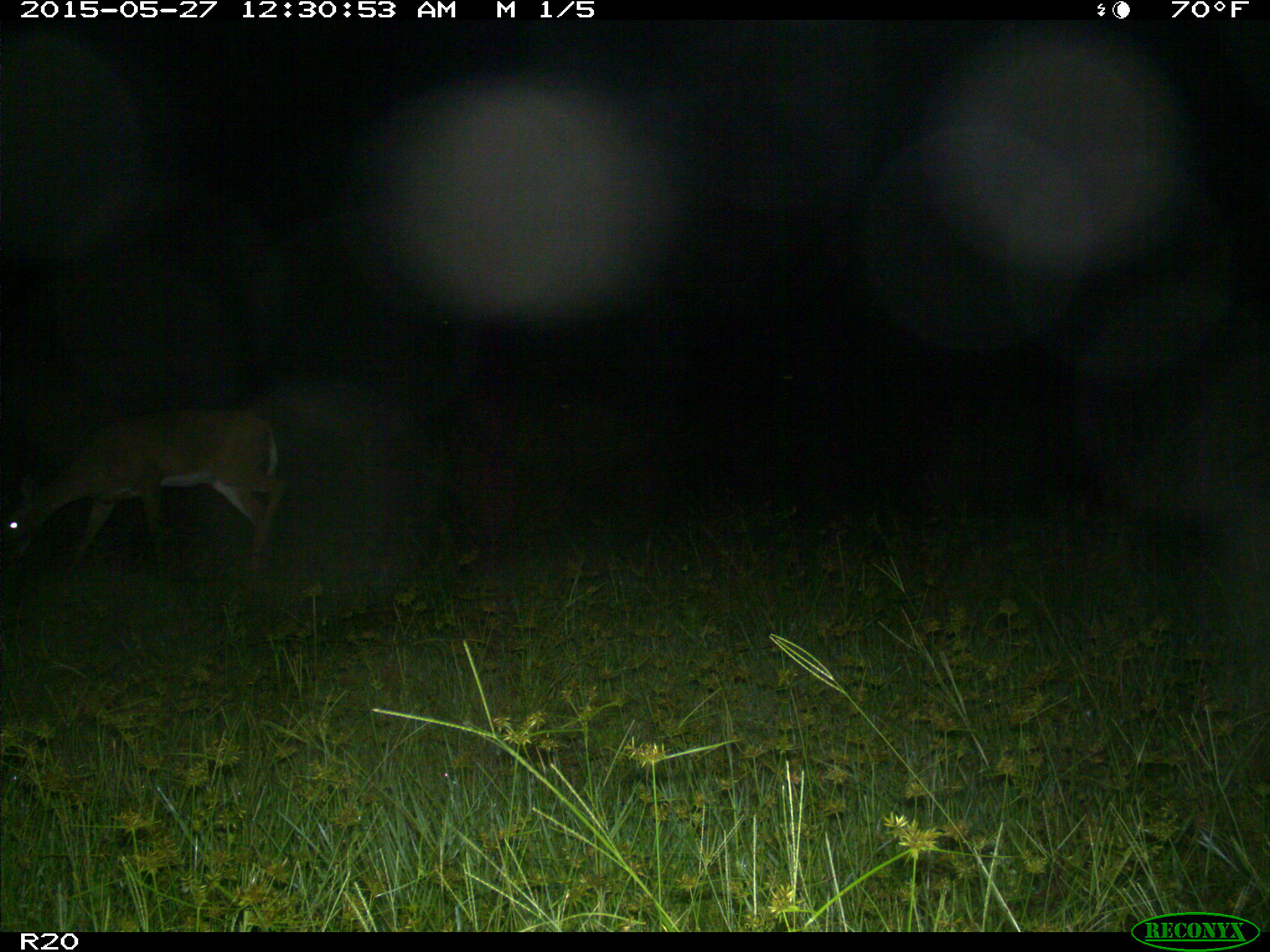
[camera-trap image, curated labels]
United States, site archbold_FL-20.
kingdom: Animalia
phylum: Chordata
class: Mammalia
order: Artiodactyla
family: Cervidae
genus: Odocoileus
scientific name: Odocoileus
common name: deer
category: unidentified deer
Unidentified deer (deer) (Odocoileus).